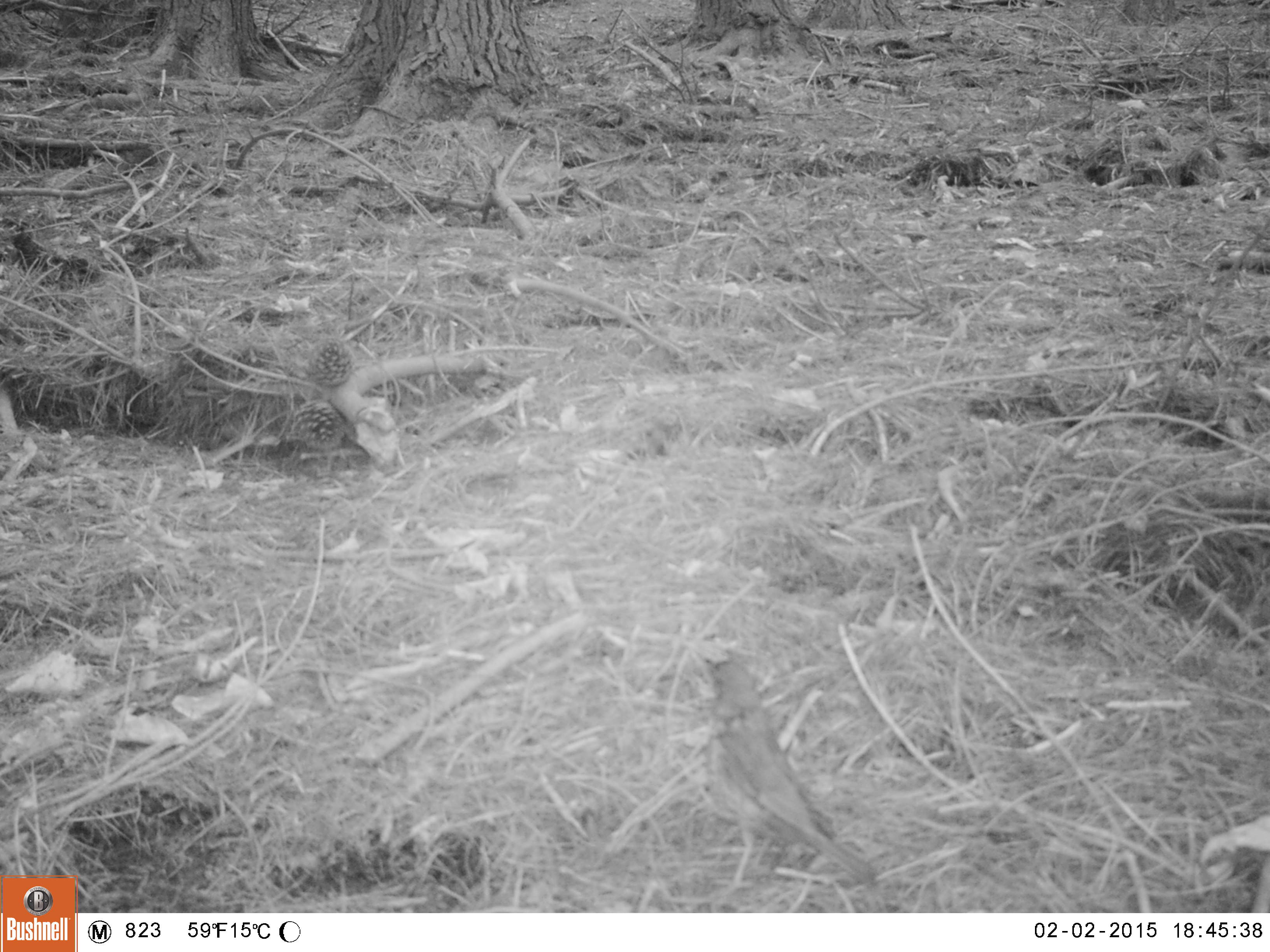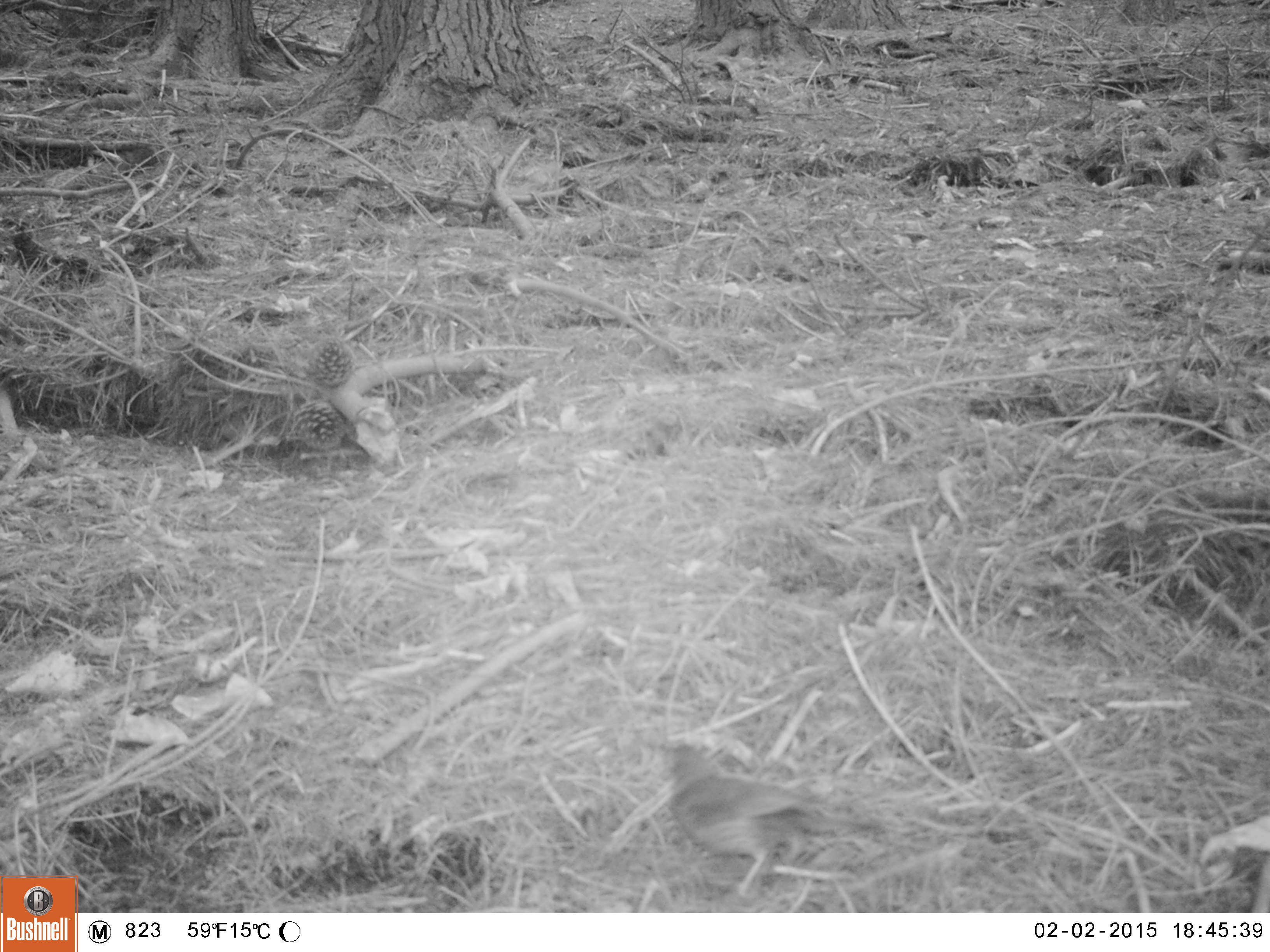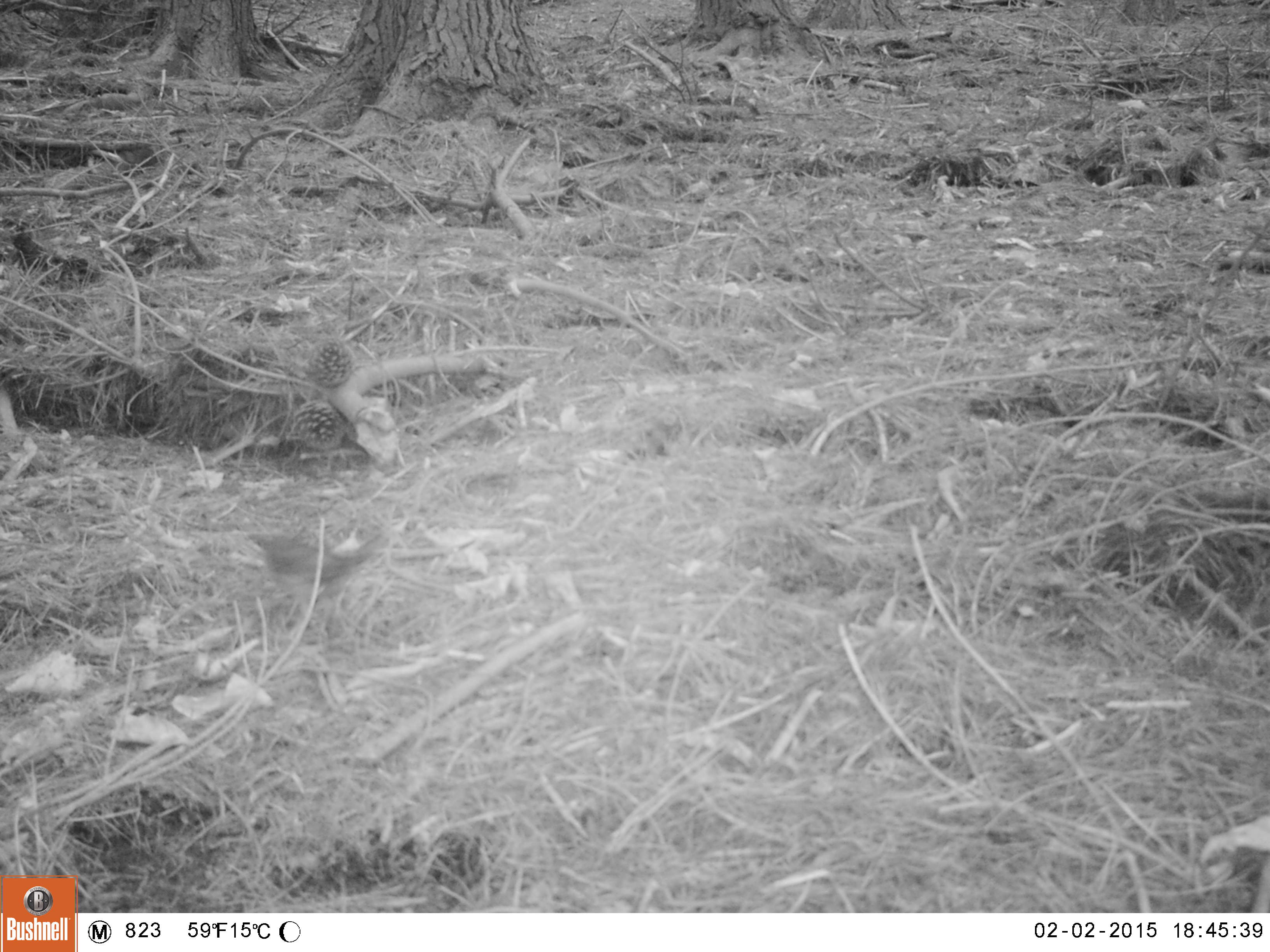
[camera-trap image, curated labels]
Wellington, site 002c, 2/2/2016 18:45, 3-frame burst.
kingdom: Animalia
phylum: Chordata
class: Aves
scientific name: Aves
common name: bird